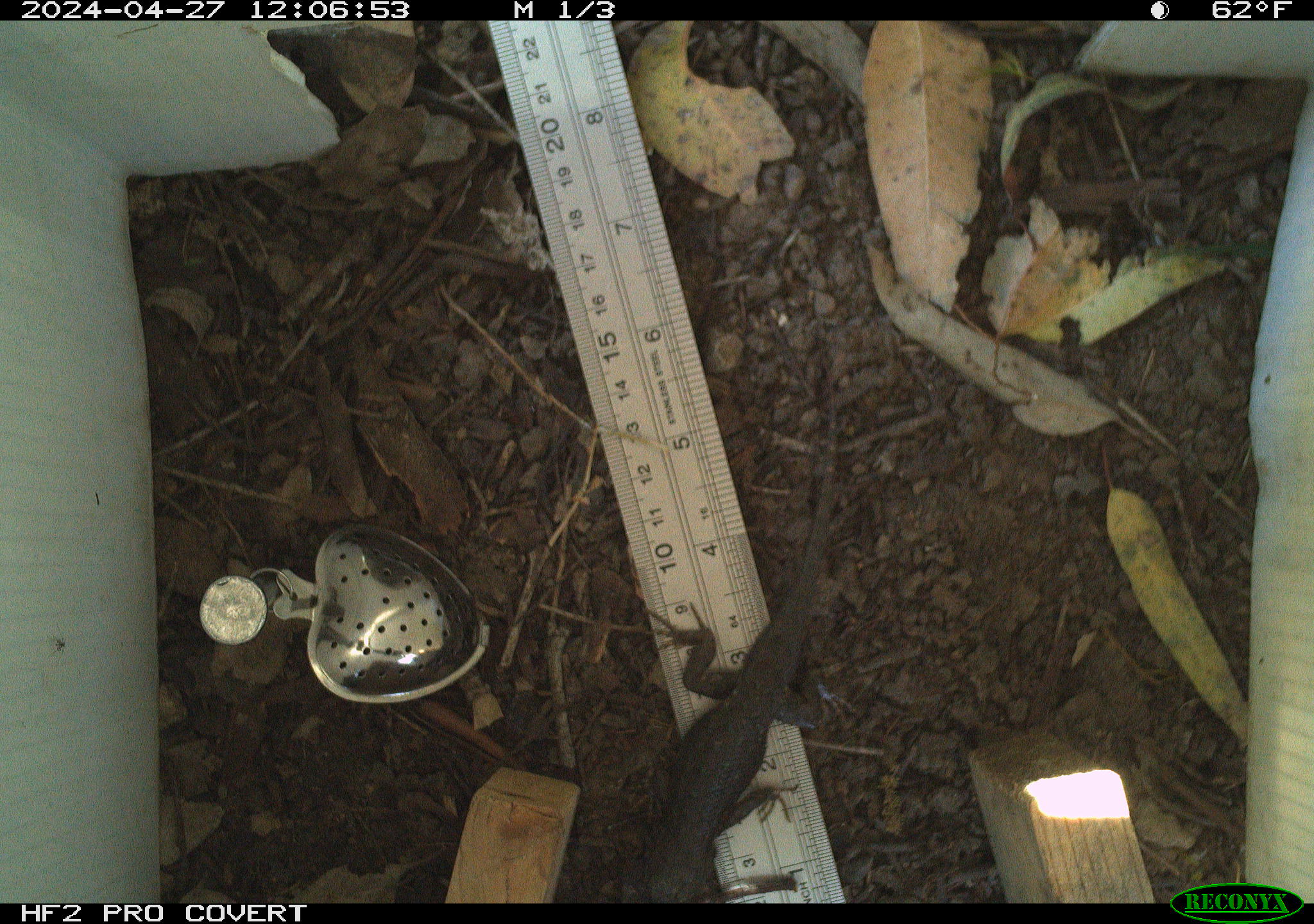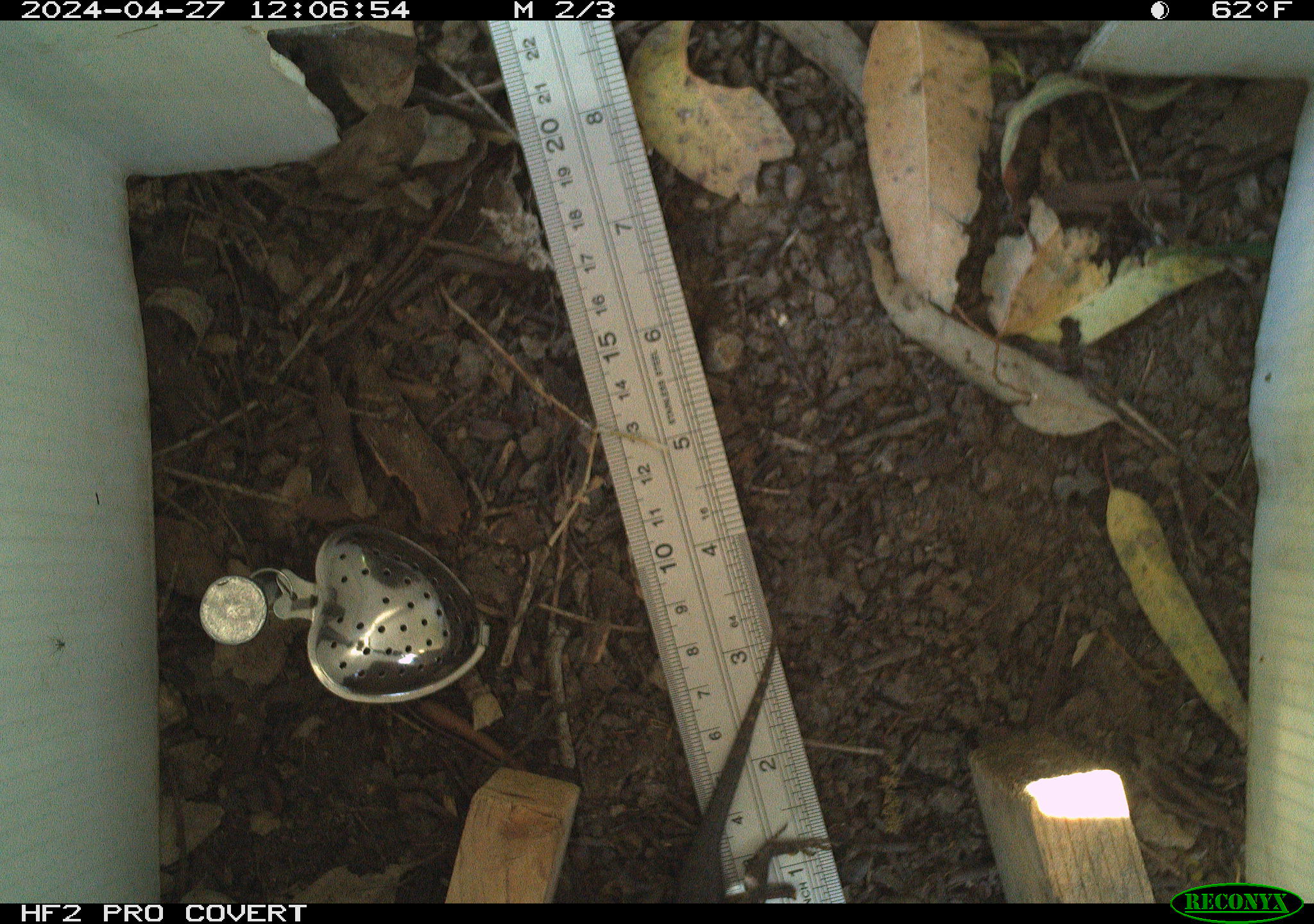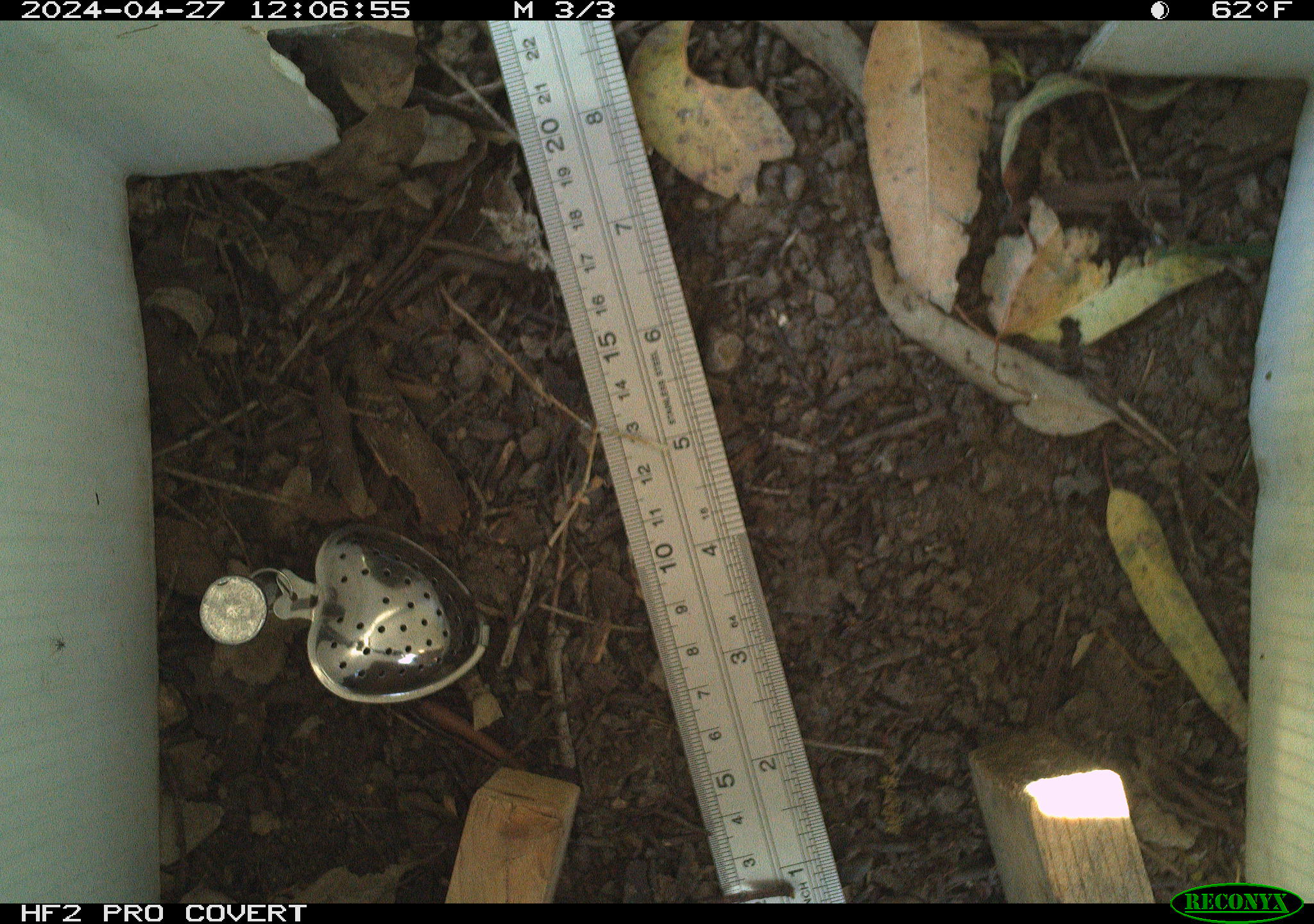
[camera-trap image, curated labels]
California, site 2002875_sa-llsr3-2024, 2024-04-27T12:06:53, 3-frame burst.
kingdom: Animalia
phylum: Chordata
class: Reptilia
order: Squamata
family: Phrynosomatidae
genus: Sceloporus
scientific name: Sceloporus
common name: spiny lizards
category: sceloporus species